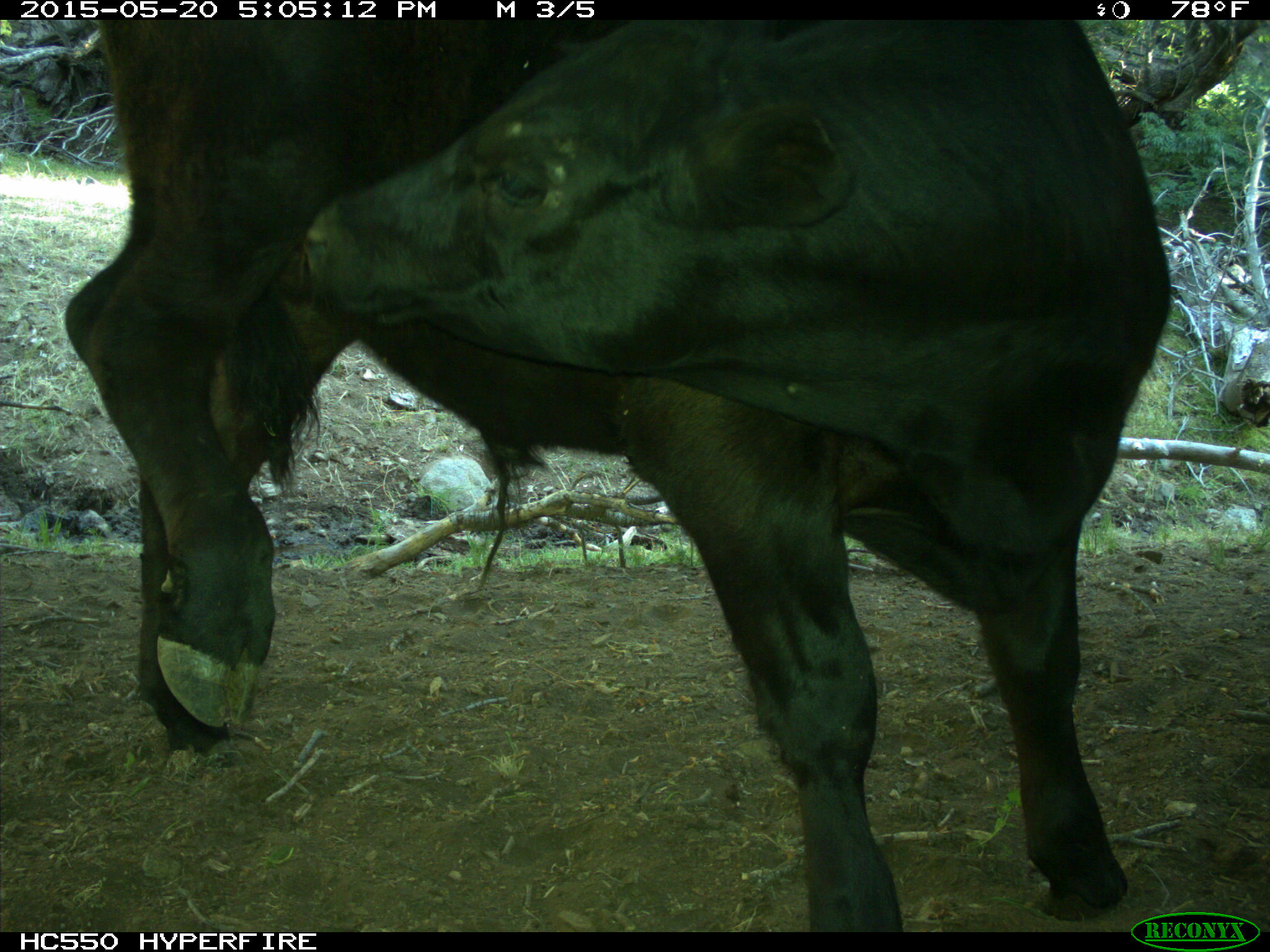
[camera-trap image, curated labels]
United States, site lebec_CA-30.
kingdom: Animalia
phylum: Chordata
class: Mammalia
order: Artiodactyla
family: Bovidae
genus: Bos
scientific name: Bos taurus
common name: domestic cow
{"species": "Bos taurus (domestic cow)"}